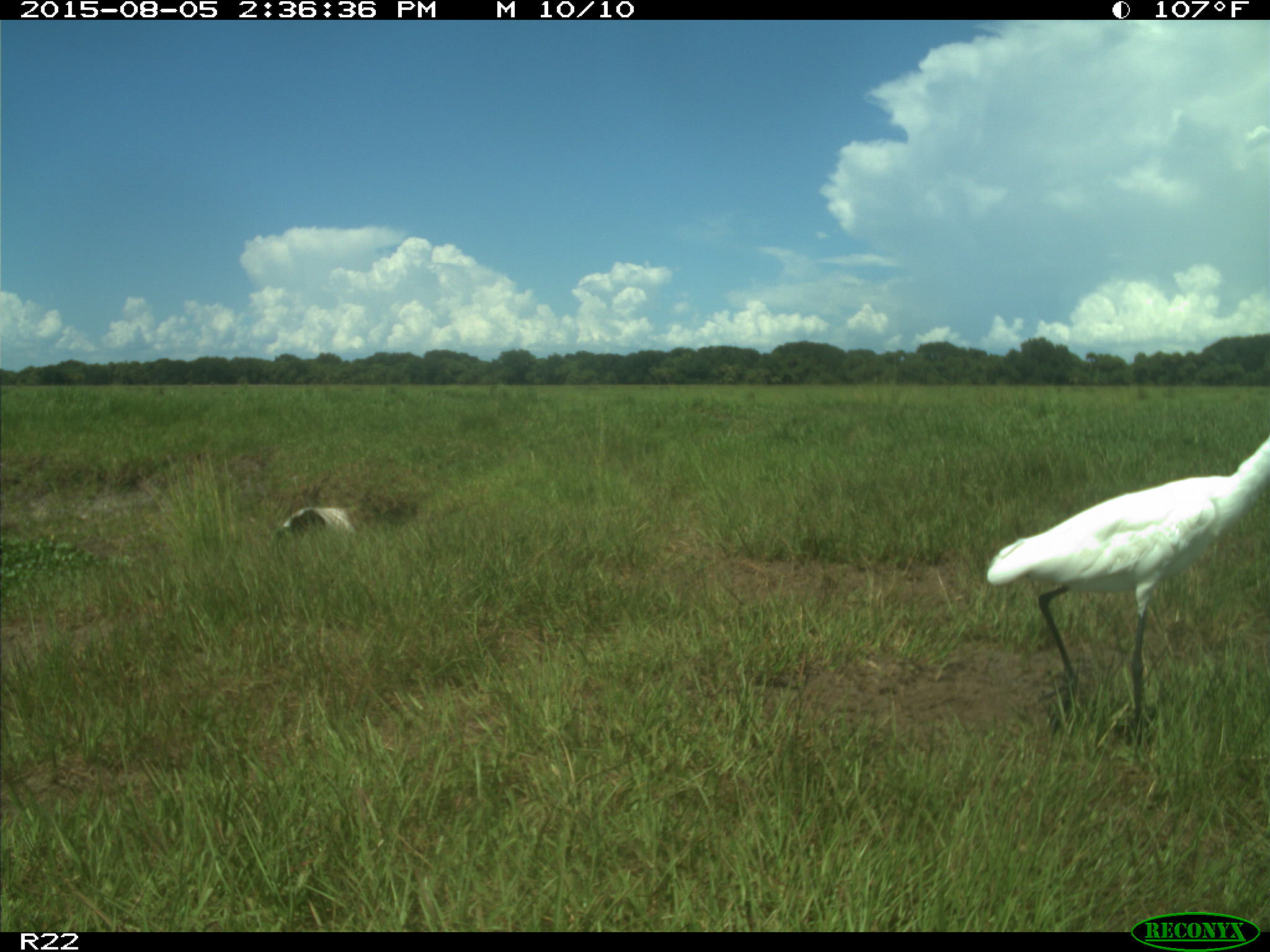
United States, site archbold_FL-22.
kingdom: Animalia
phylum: Chordata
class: Aves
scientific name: Aves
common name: birds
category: unidentified bird